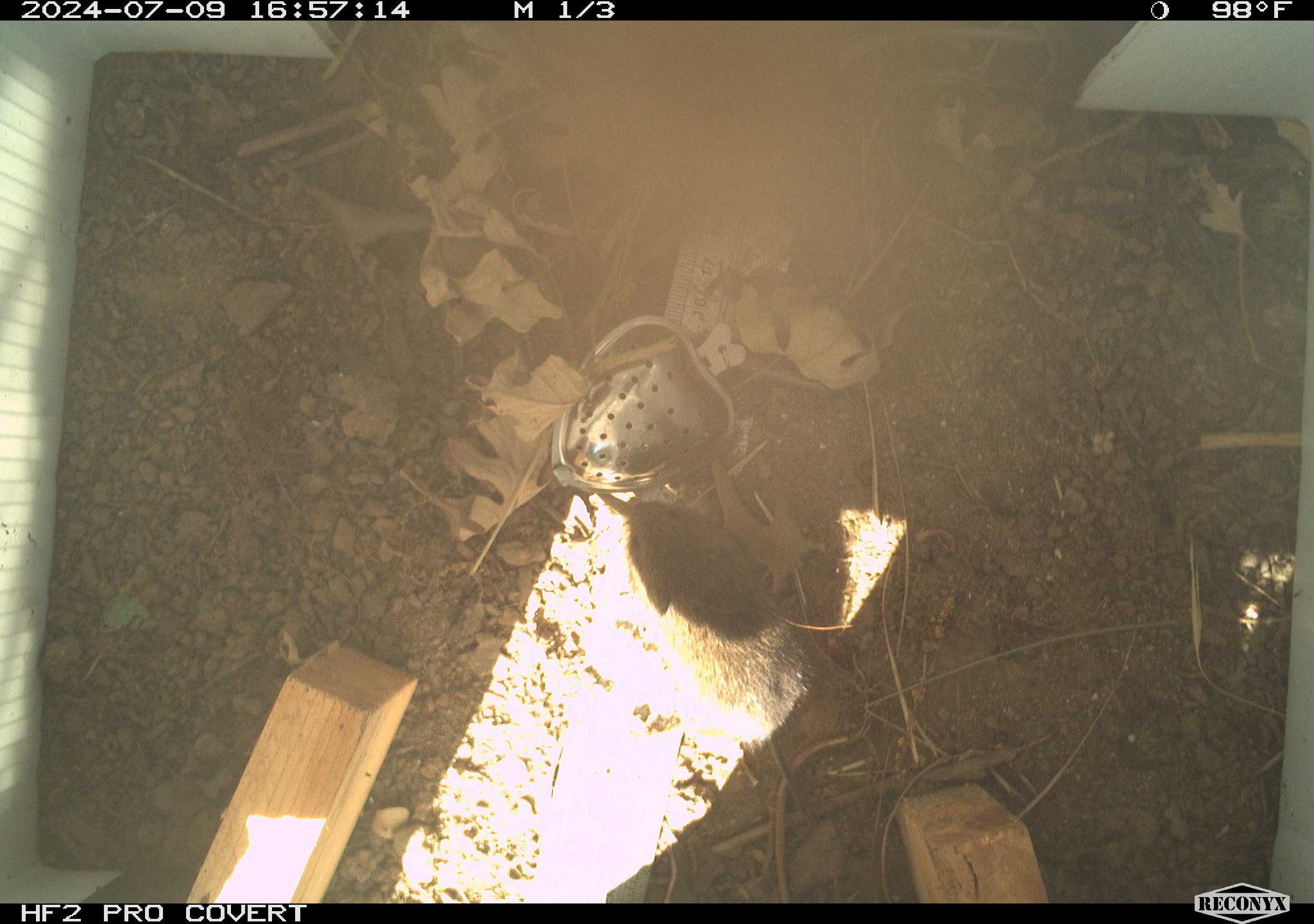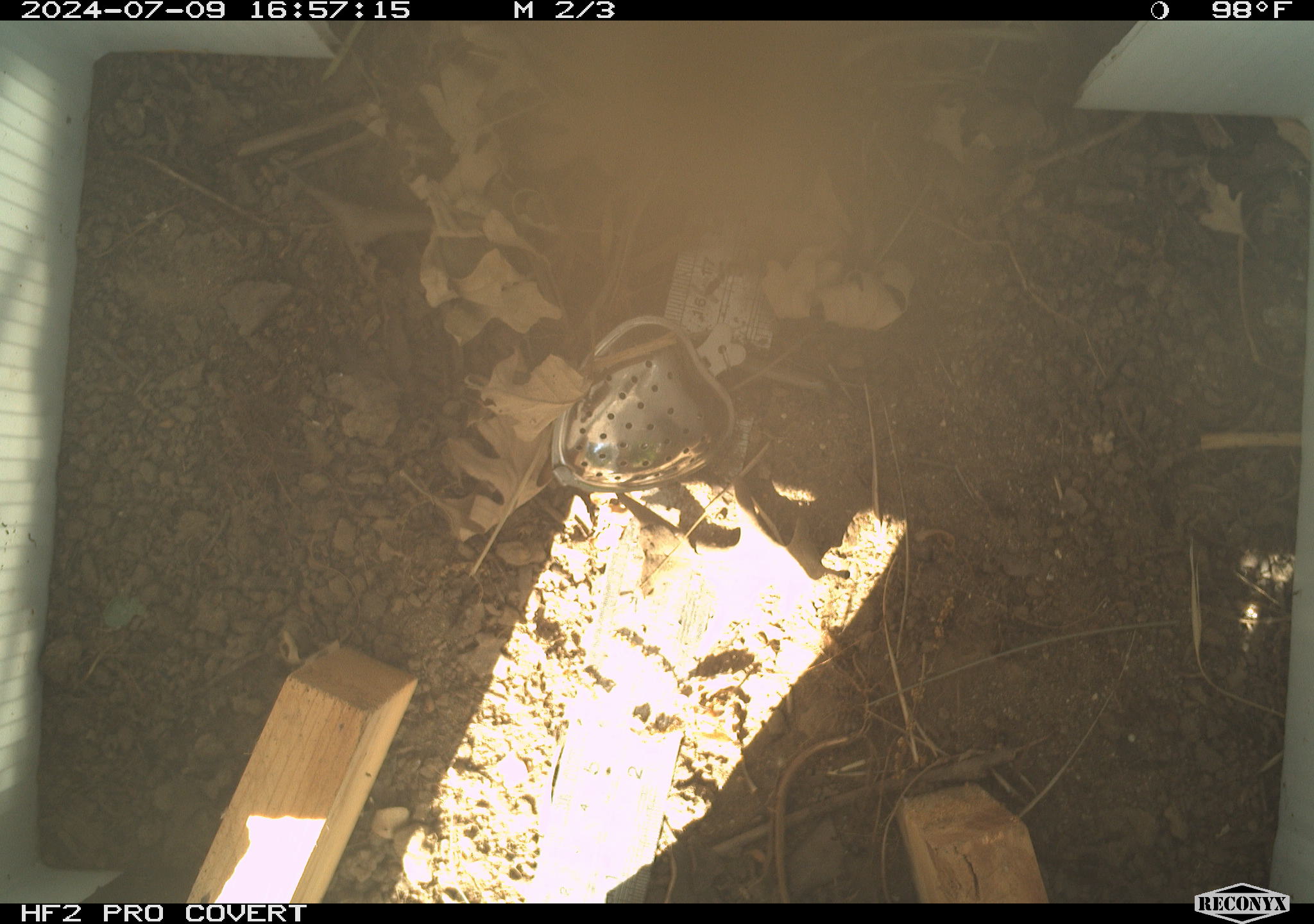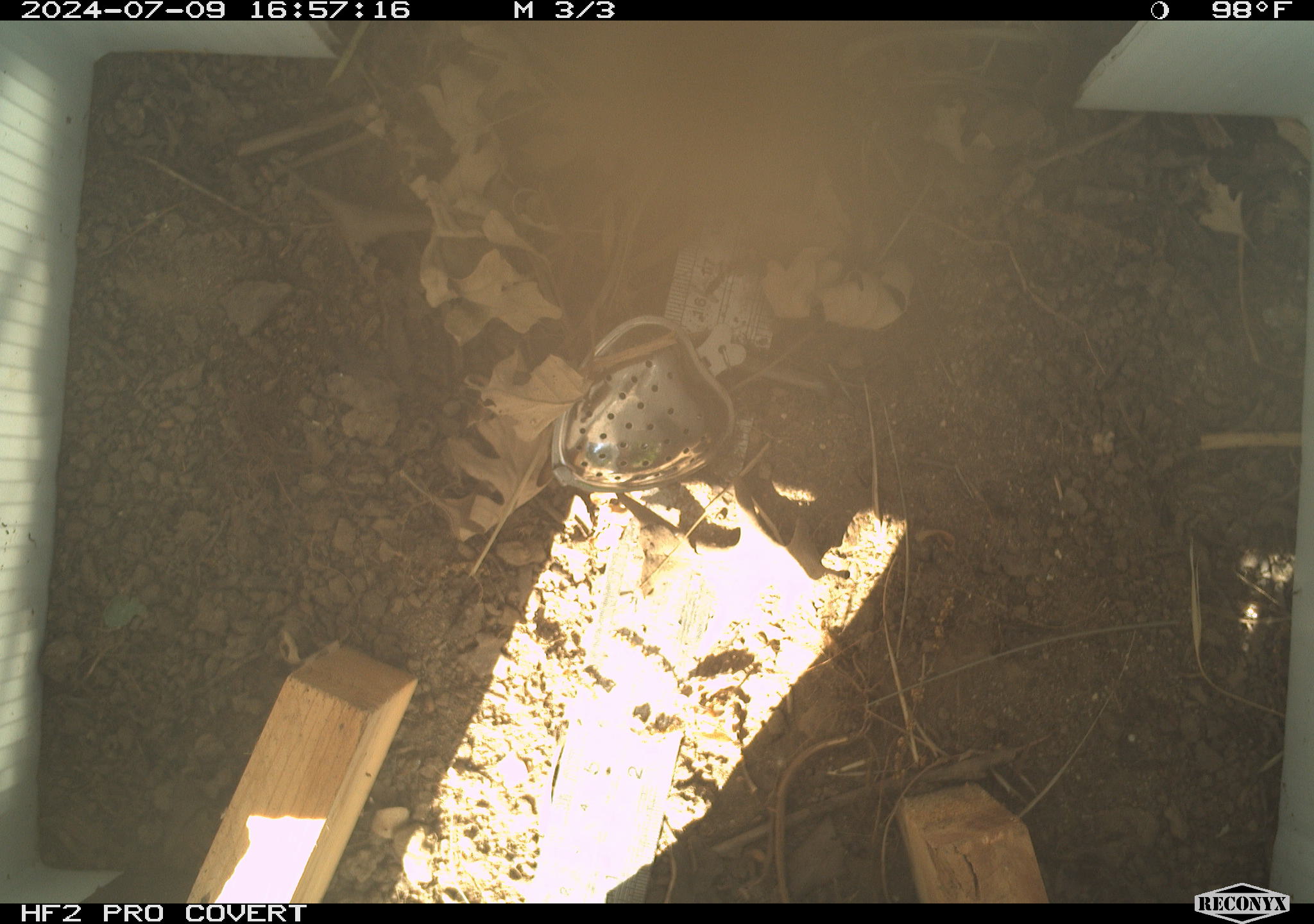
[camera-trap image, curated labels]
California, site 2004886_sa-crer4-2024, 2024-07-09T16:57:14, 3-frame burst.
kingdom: Animalia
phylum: Chordata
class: Mammalia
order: Rodentia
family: Cricetidae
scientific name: Arvicolinae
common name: voles, lemmings, and muskrats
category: arvicolinae subfamily